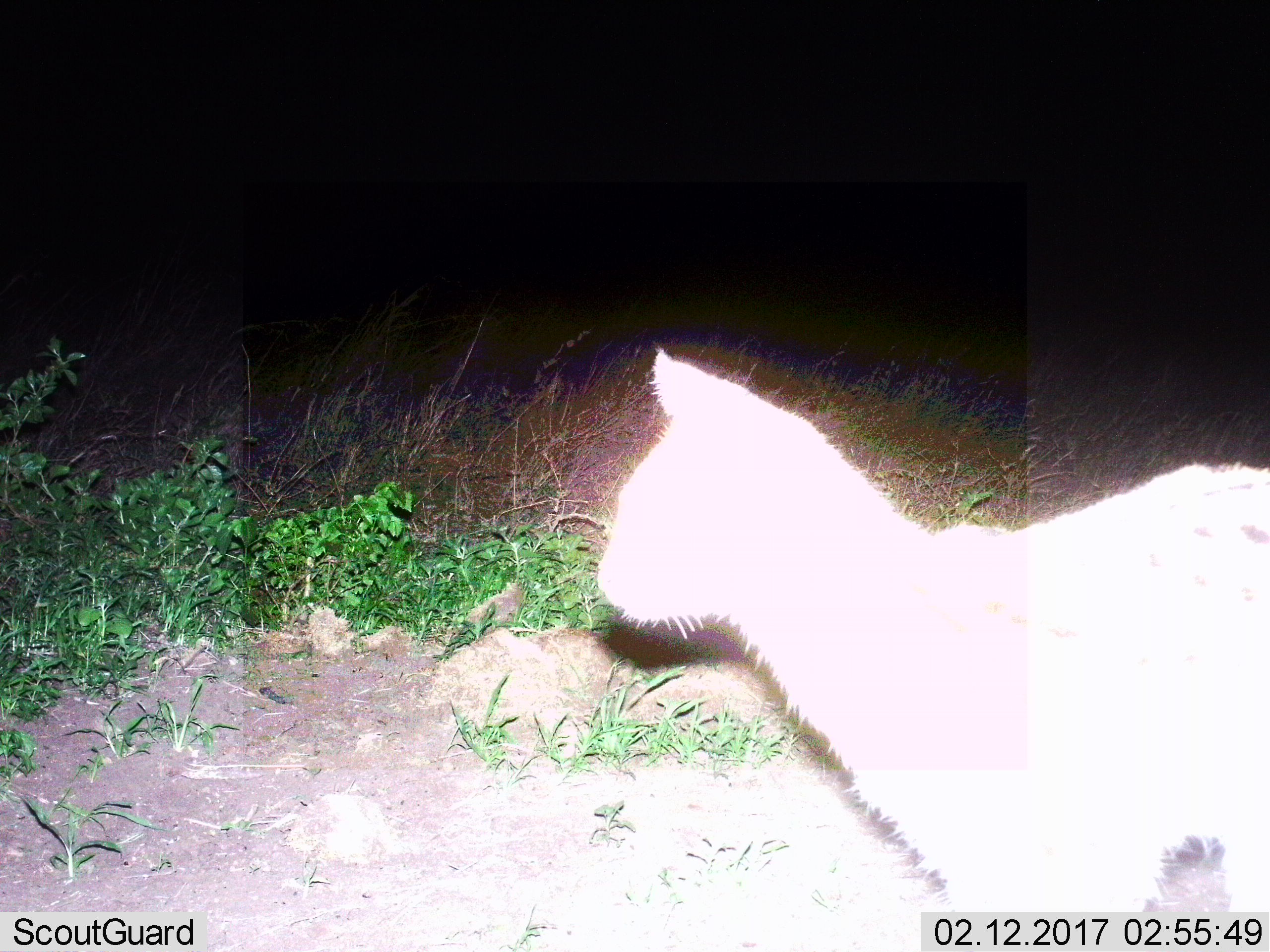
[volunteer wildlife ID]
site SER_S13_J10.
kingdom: Animalia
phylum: Chordata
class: Mammalia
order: Carnivora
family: Felidae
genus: Felis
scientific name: Felis lybica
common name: african wild cat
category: africanwildcat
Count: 1.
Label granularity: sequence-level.